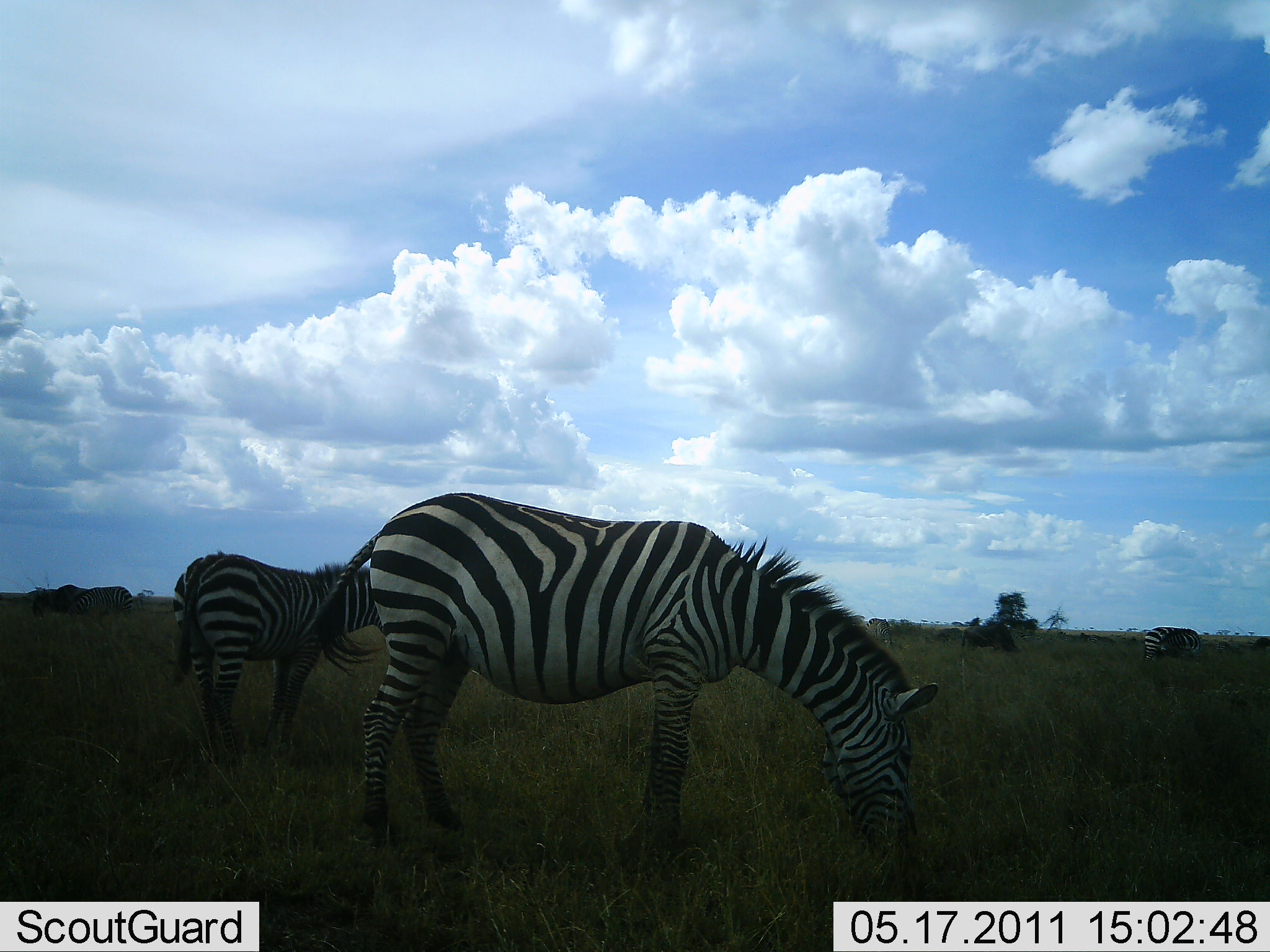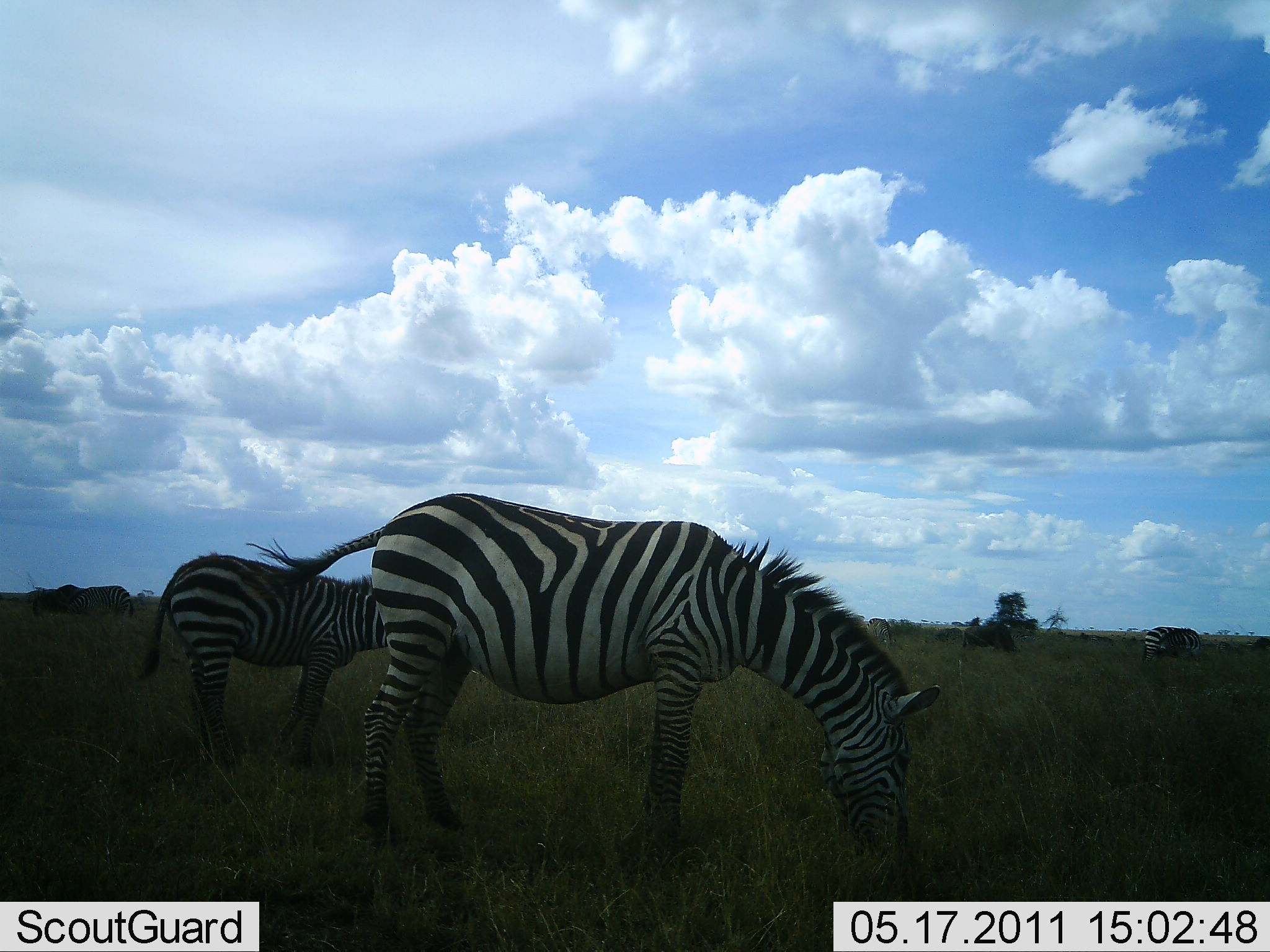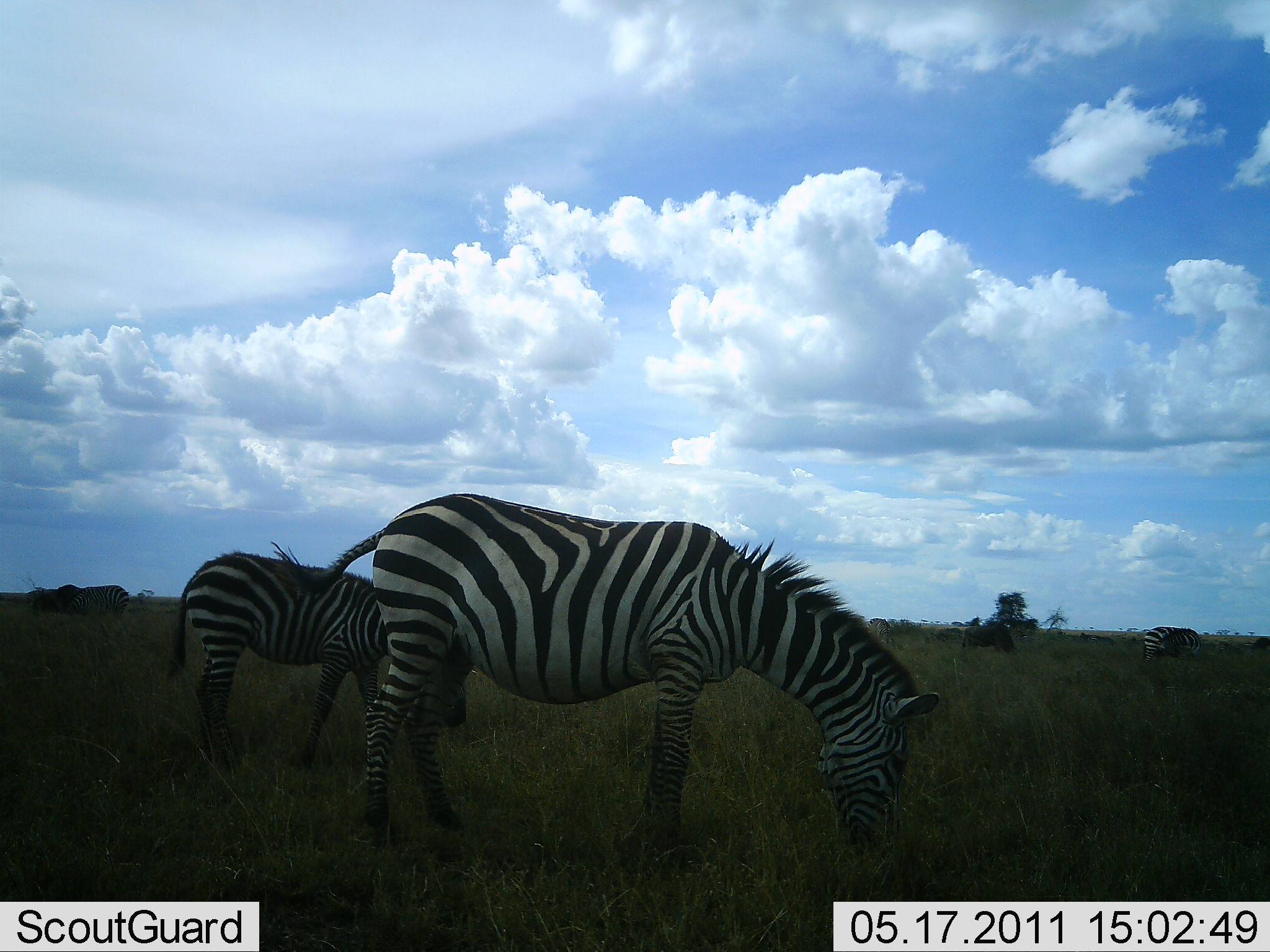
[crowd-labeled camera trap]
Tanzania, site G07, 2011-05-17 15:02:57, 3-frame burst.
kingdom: Animalia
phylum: Chordata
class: Mammalia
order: Perissodactyla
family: Equidae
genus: Equus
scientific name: Equus quagga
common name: plains zebra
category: zebra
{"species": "zebra (plains zebra) (Equus quagga)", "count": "4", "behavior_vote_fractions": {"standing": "43%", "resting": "0%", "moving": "7%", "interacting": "7%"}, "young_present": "0%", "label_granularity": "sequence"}